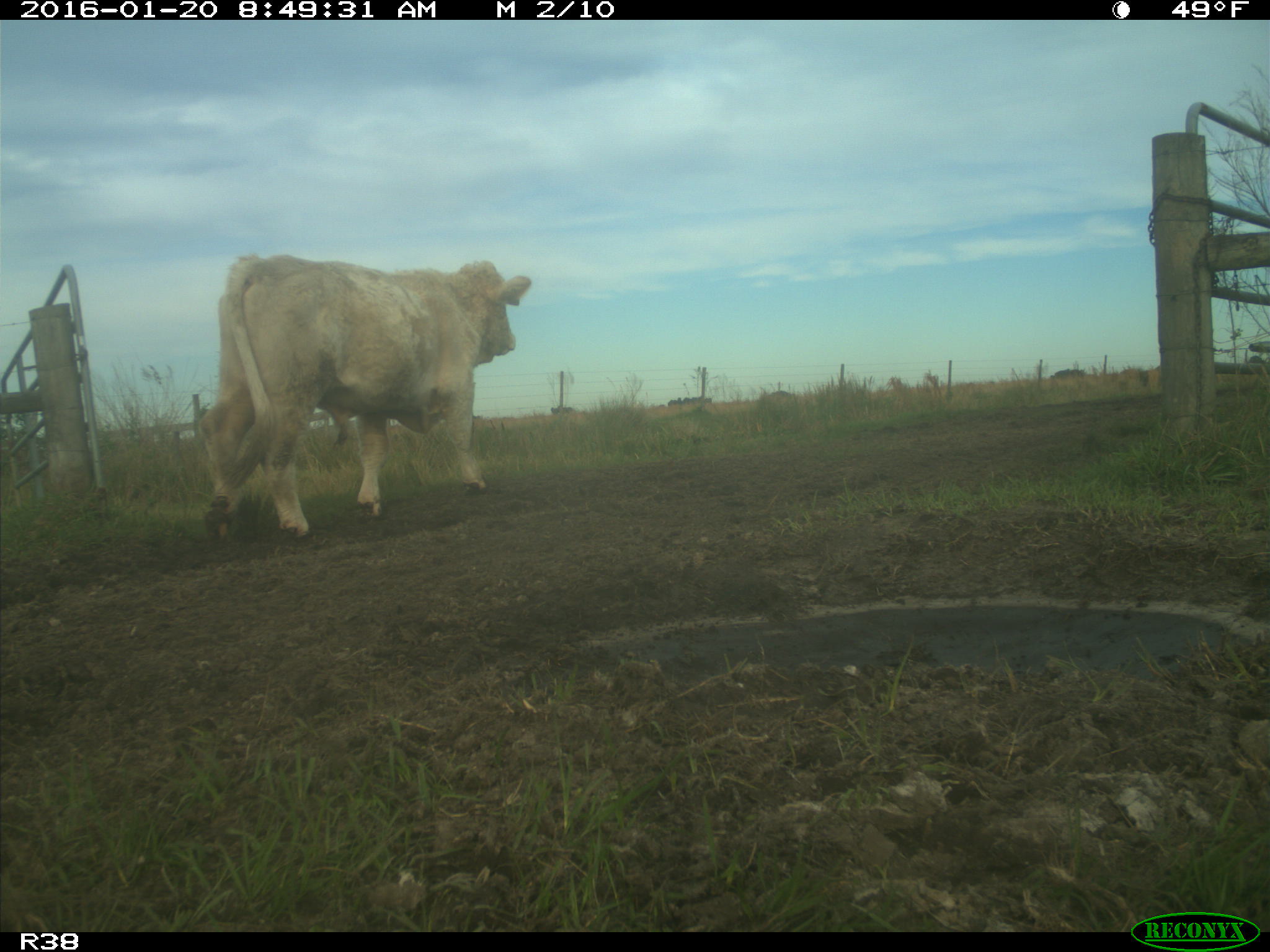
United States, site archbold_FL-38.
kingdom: Animalia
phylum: Chordata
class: Mammalia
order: Artiodactyla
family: Bovidae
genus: Bos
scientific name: Bos taurus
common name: domestic cow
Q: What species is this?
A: Bos taurus (domestic cow).